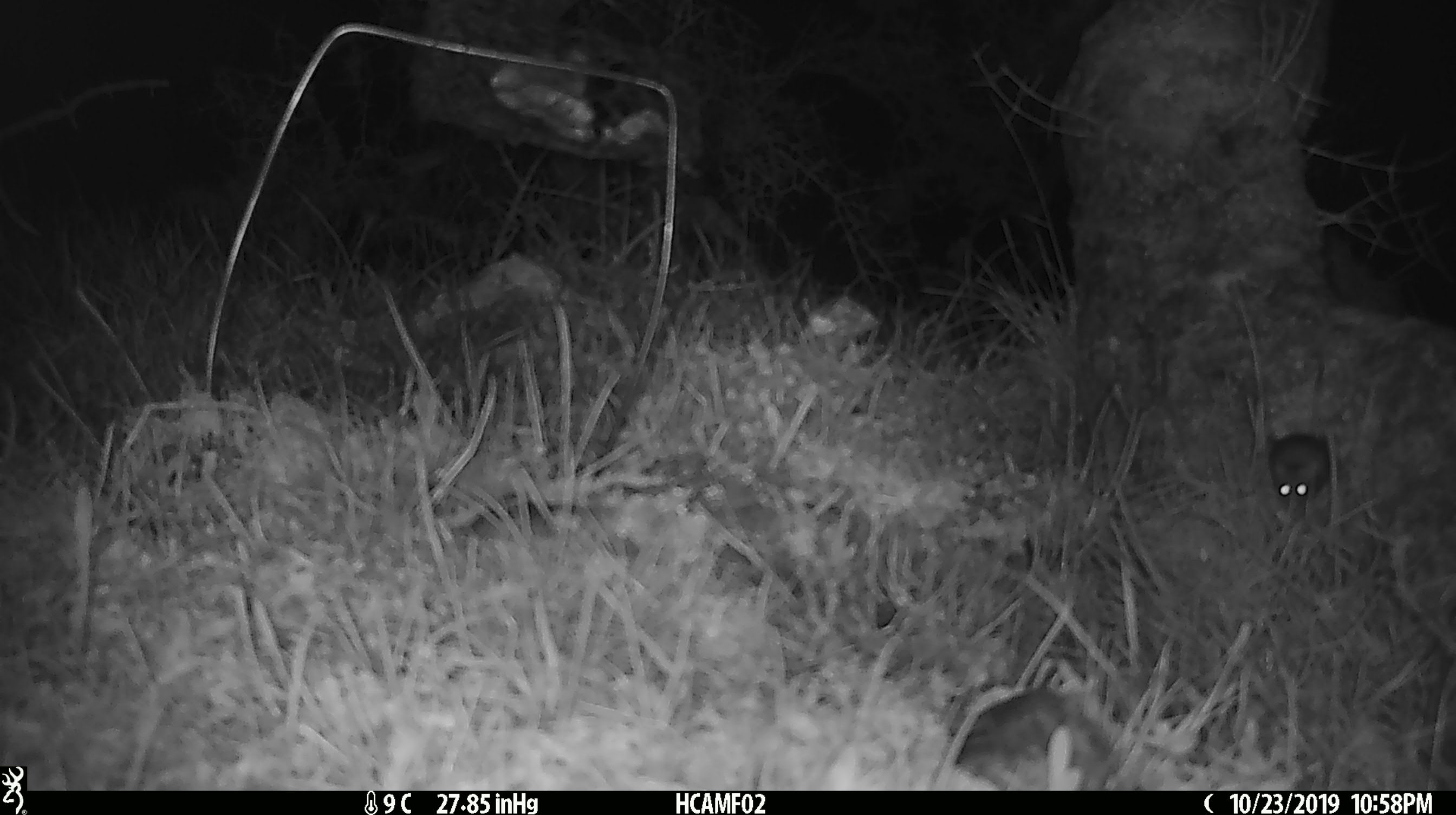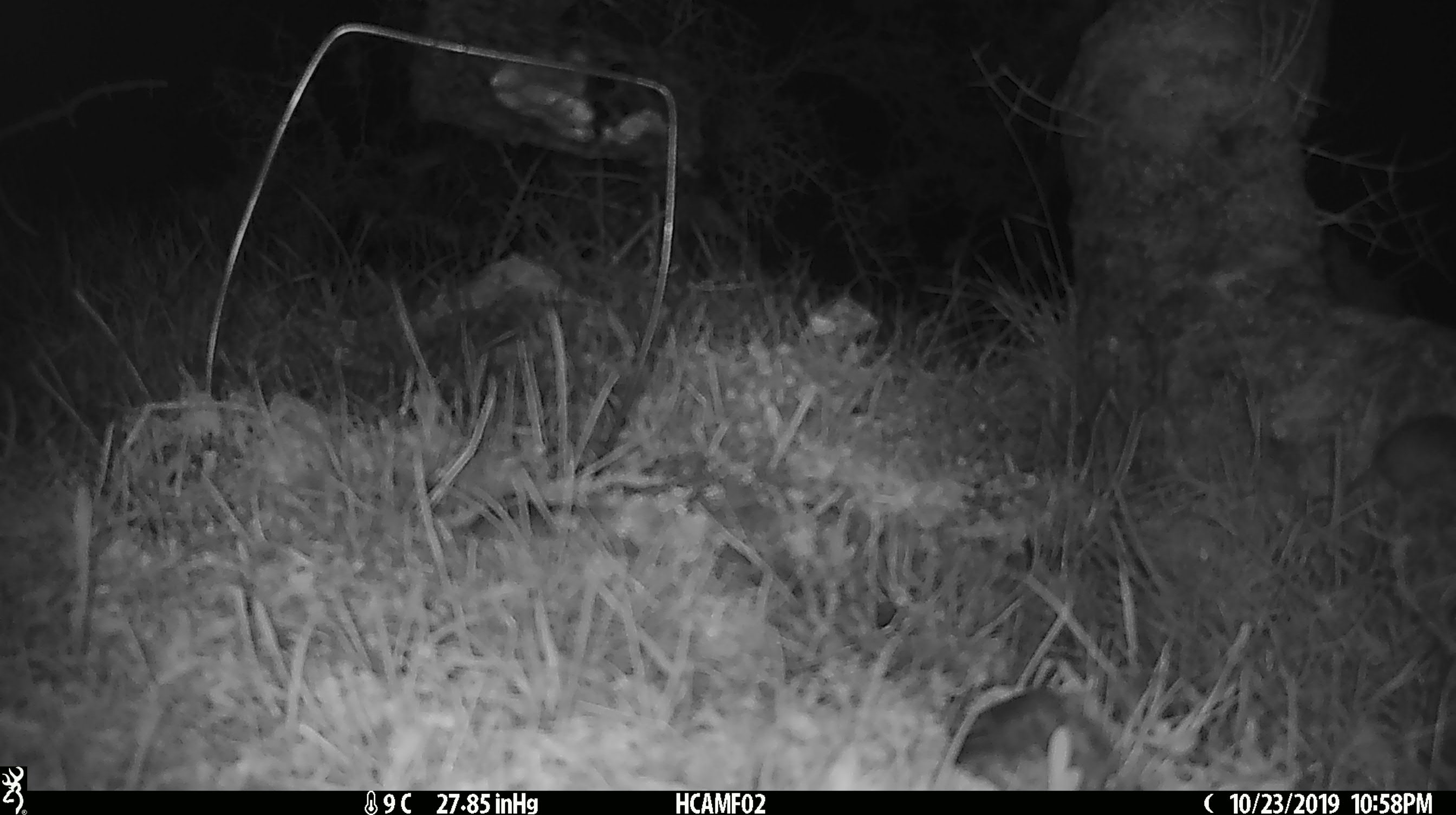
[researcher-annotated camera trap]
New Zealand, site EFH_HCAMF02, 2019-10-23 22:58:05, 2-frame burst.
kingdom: Animalia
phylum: Chordata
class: Mammalia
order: Rodentia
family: Muridae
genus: Mus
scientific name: Mus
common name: mouse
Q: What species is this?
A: Mouse (Mus).